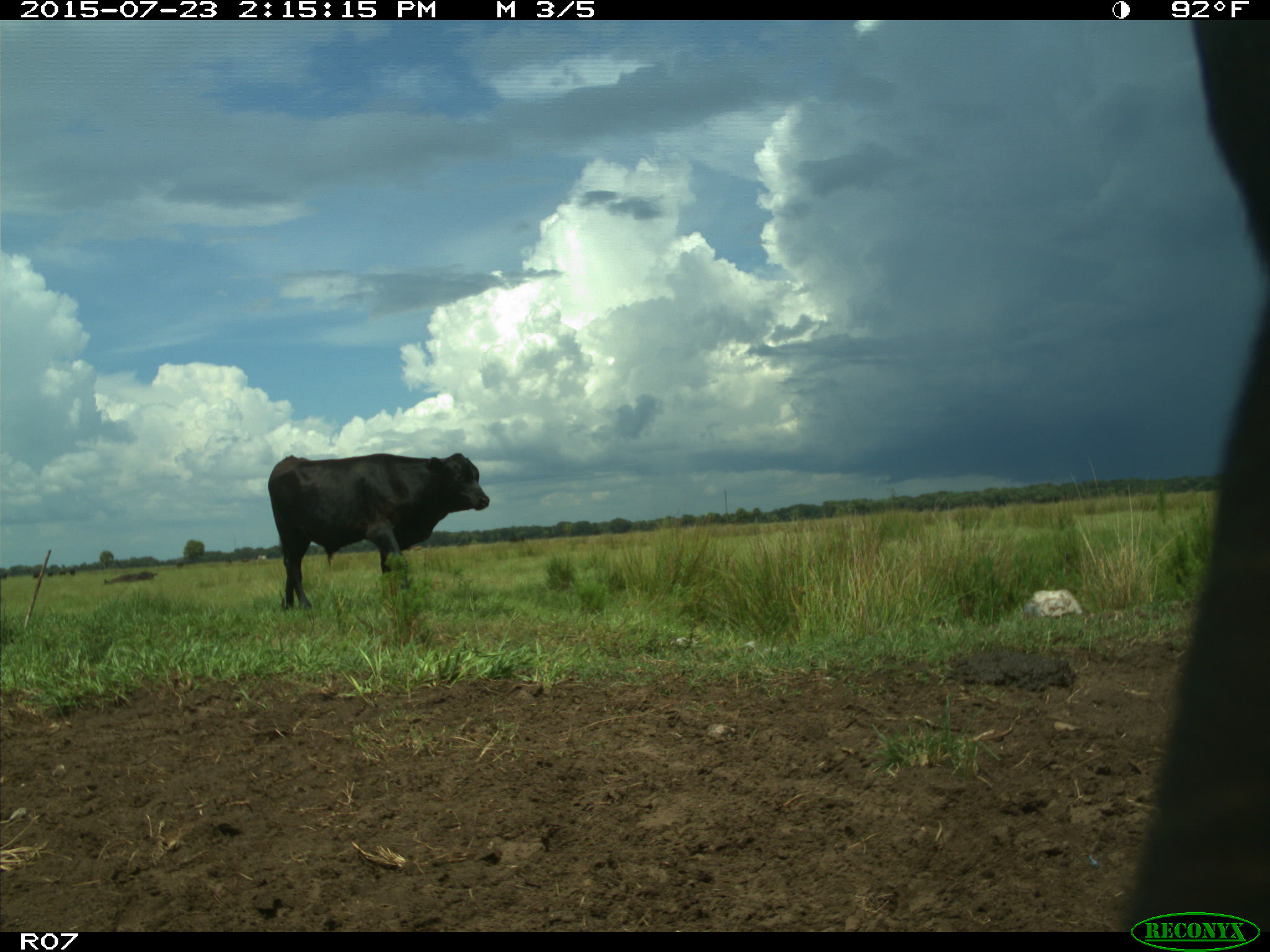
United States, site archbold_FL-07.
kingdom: Animalia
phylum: Chordata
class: Mammalia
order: Artiodactyla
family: Bovidae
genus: Bos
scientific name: Bos taurus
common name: domestic cow